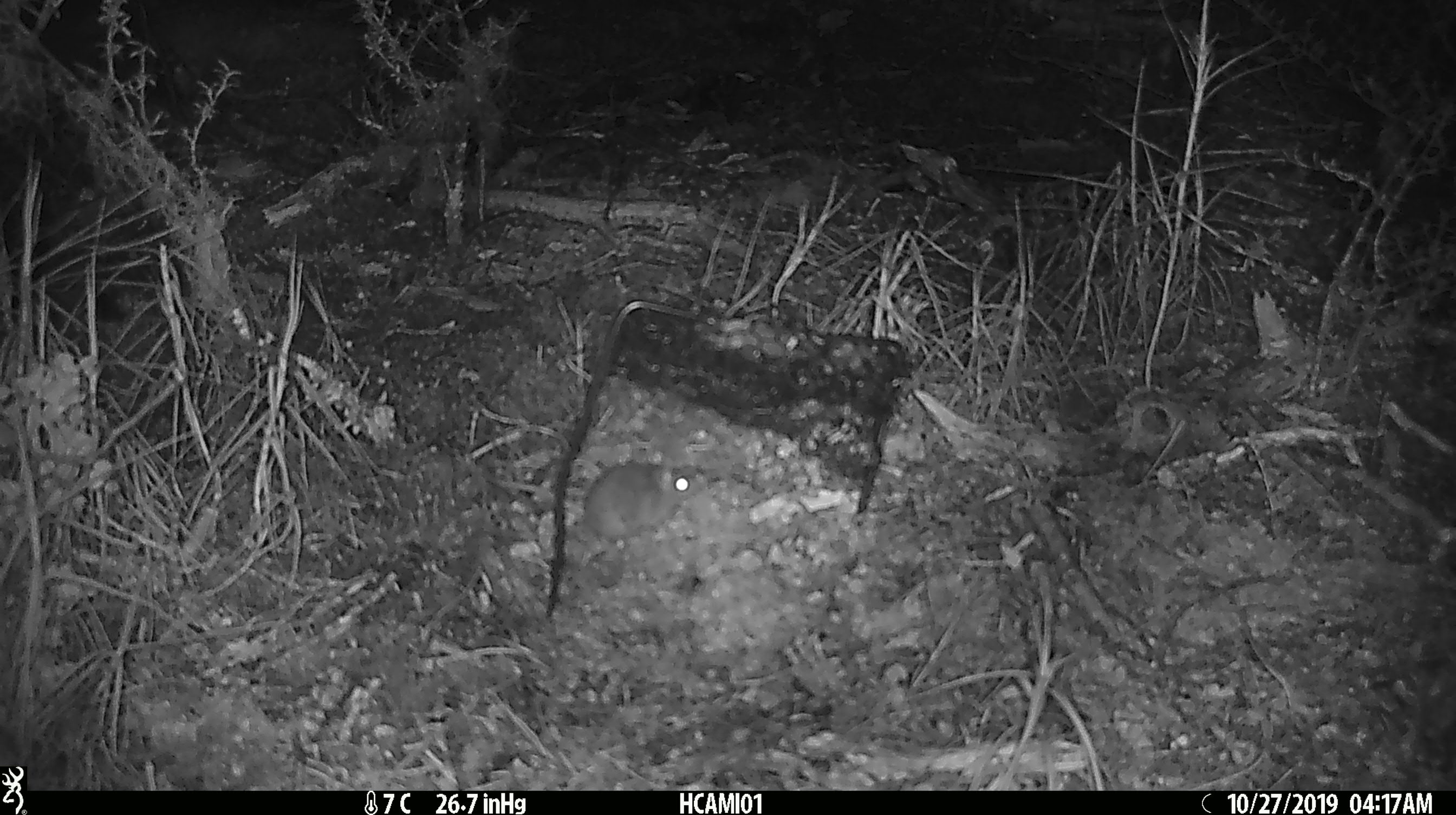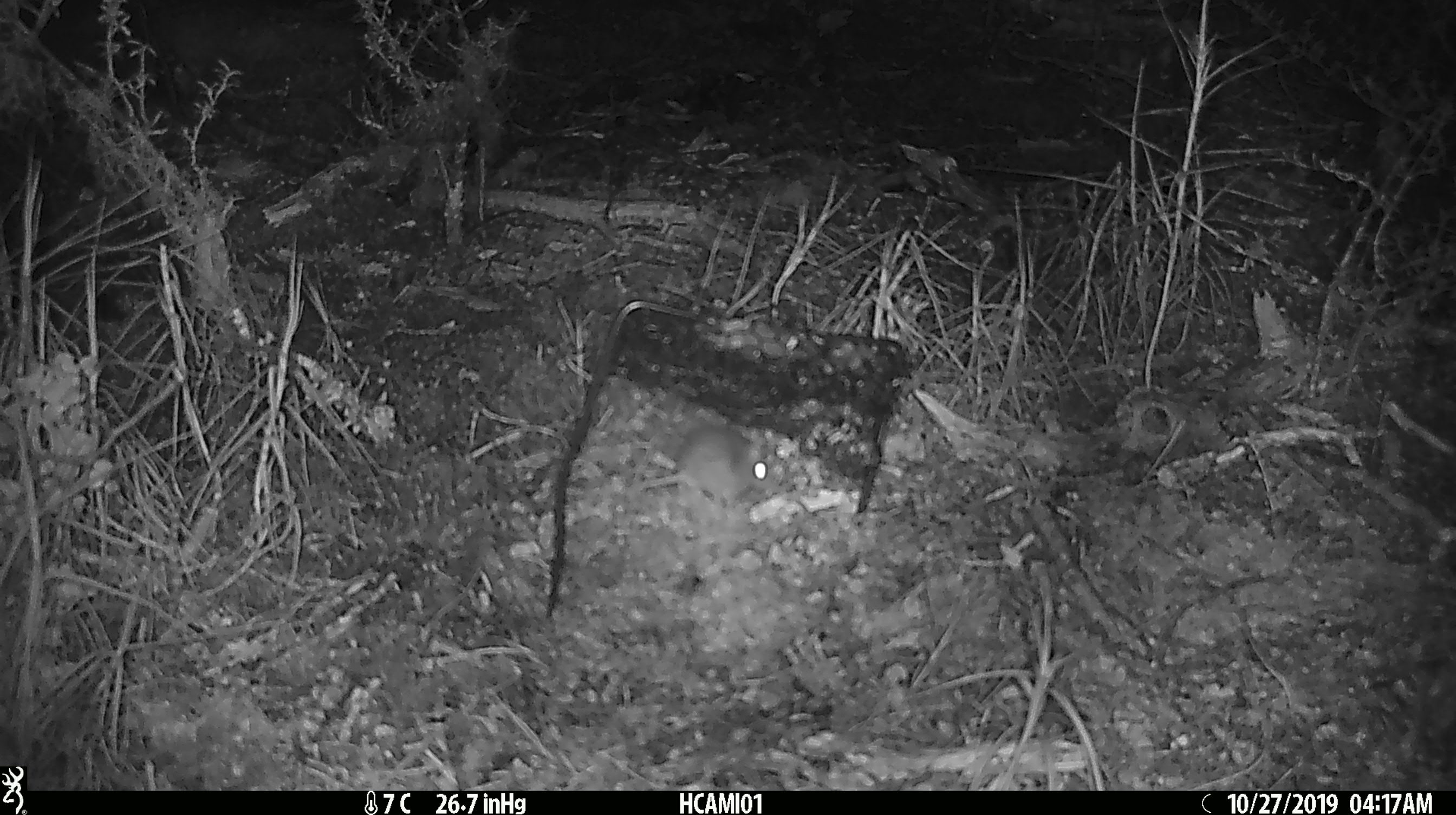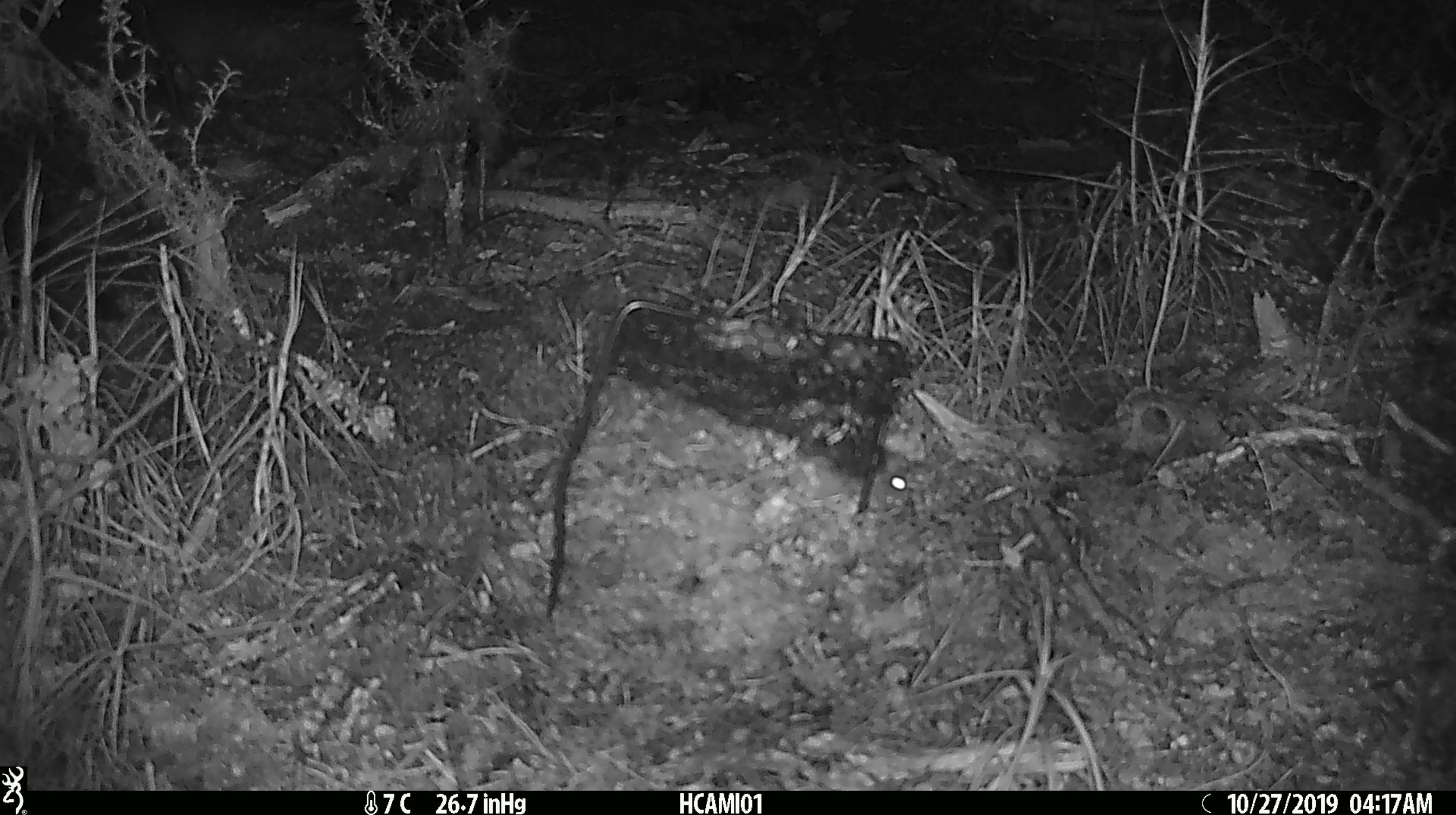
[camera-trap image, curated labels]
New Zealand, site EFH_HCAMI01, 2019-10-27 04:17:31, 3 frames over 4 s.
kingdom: Animalia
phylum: Chordata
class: Mammalia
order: Rodentia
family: Muridae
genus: Mus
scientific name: Mus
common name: mouse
Mouse (Mus).